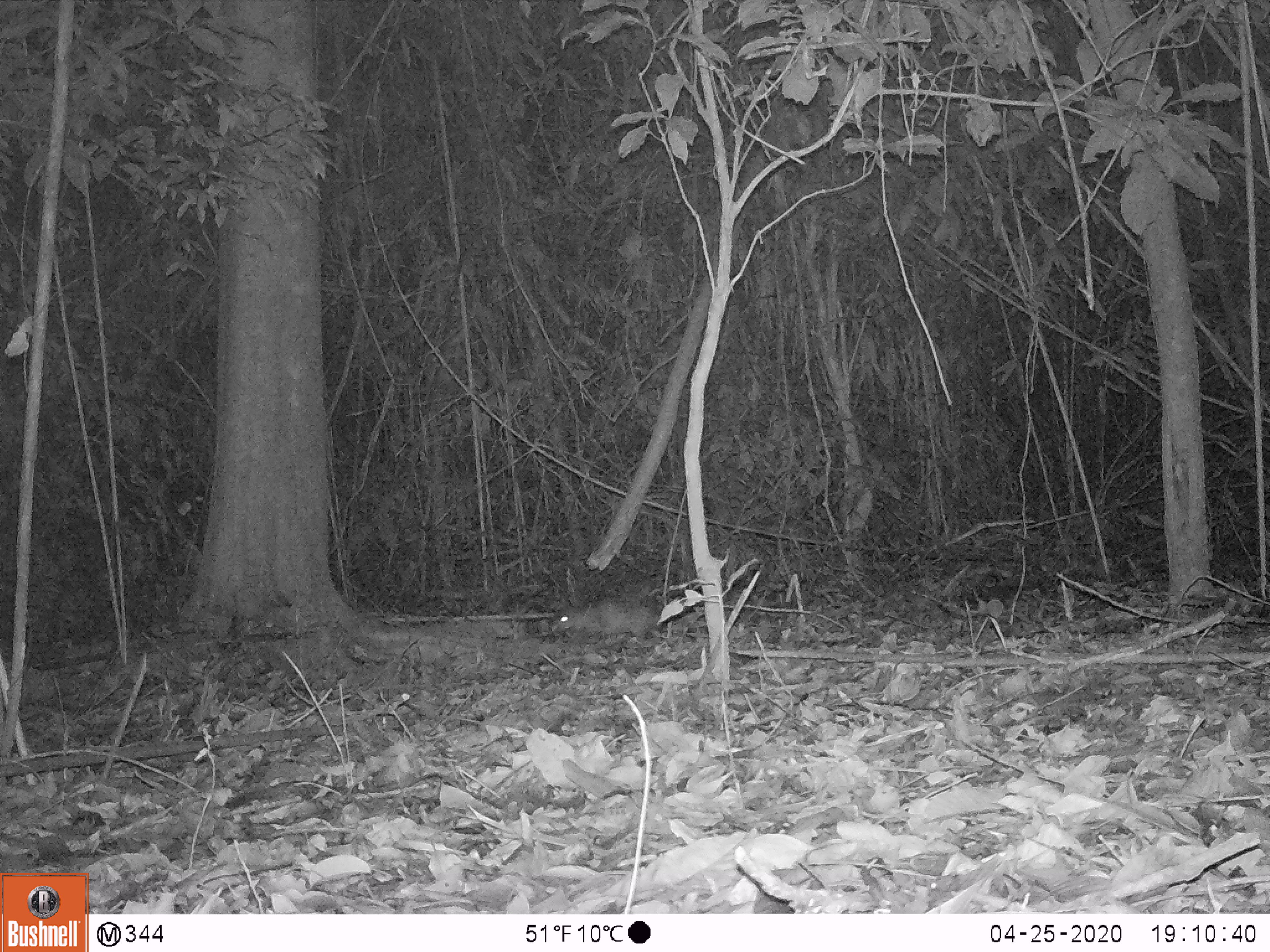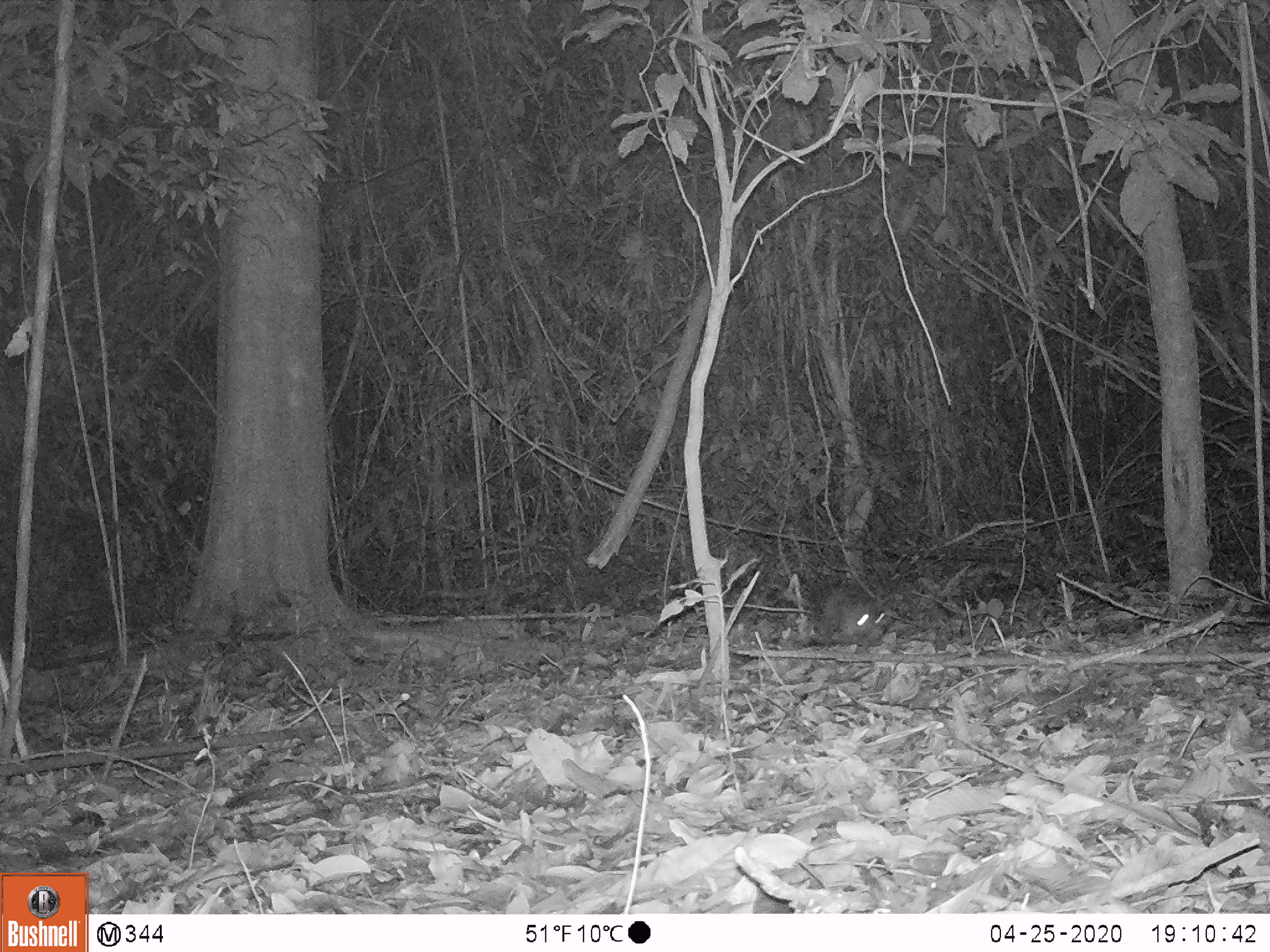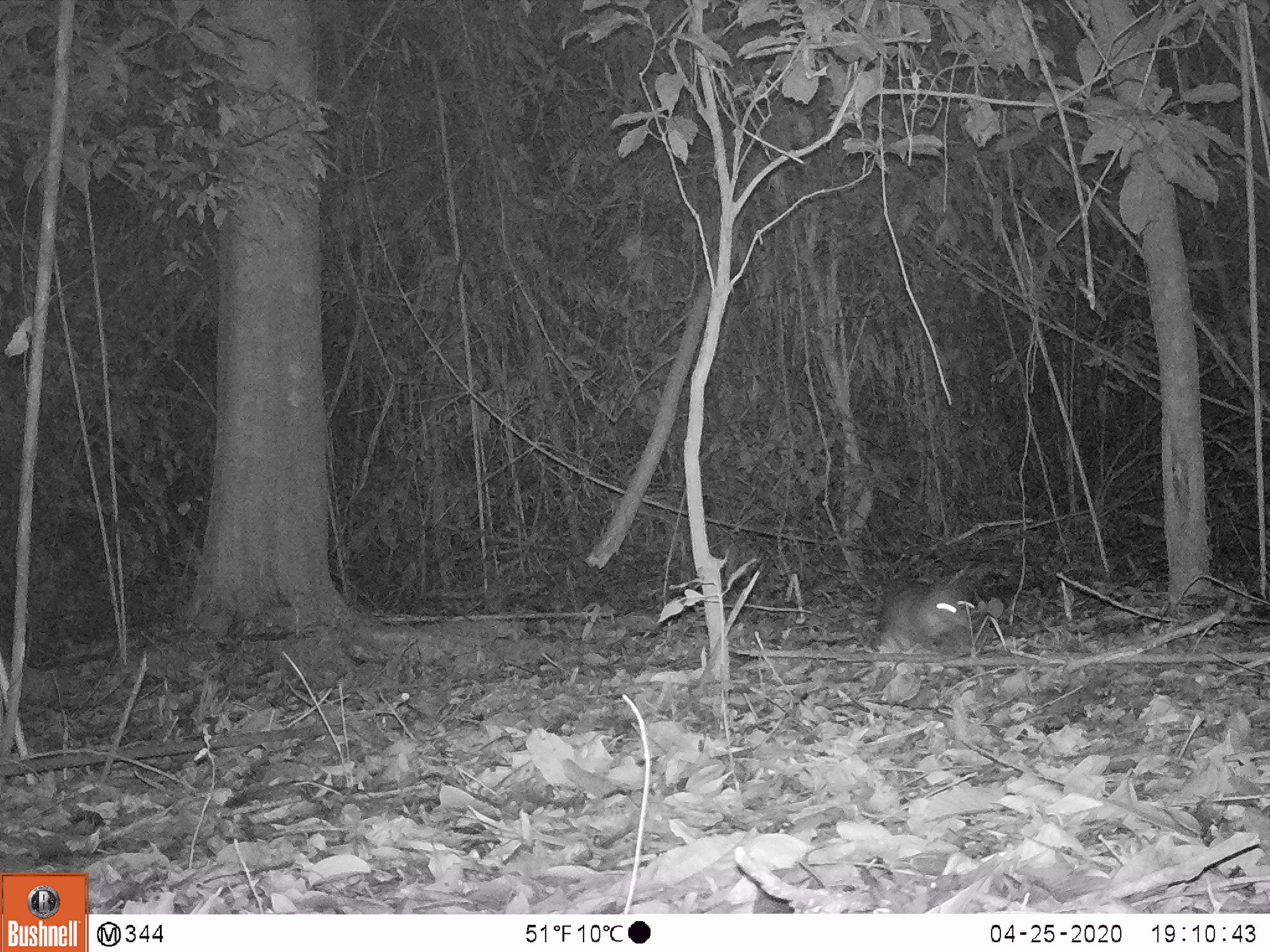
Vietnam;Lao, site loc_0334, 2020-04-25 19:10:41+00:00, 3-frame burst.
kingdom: Animalia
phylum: Chordata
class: Mammalia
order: Rodentia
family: Hystricidae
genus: Atherurus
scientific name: Atherurus macrourus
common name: asiatic brush-tailed porcupine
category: asiatic brush tailed porcupine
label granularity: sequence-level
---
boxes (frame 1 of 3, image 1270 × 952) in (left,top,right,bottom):
asiatic brush tailed porcupine: (549,596,665,644)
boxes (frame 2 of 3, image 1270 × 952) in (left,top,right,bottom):
asiatic brush tailed porcupine: (806,584,888,646)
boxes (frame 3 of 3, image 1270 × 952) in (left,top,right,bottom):
asiatic brush tailed porcupine: (886,578,977,646)